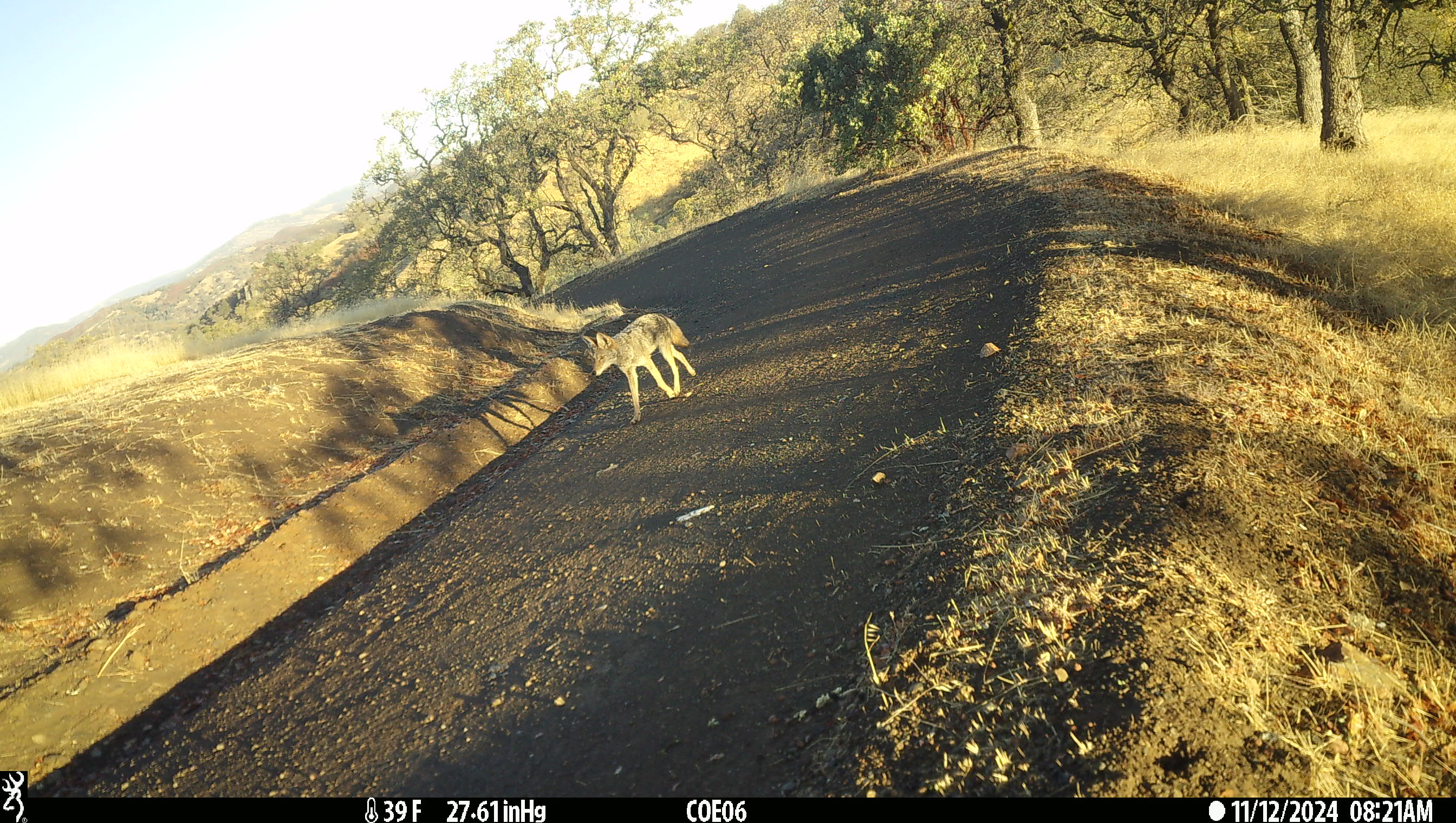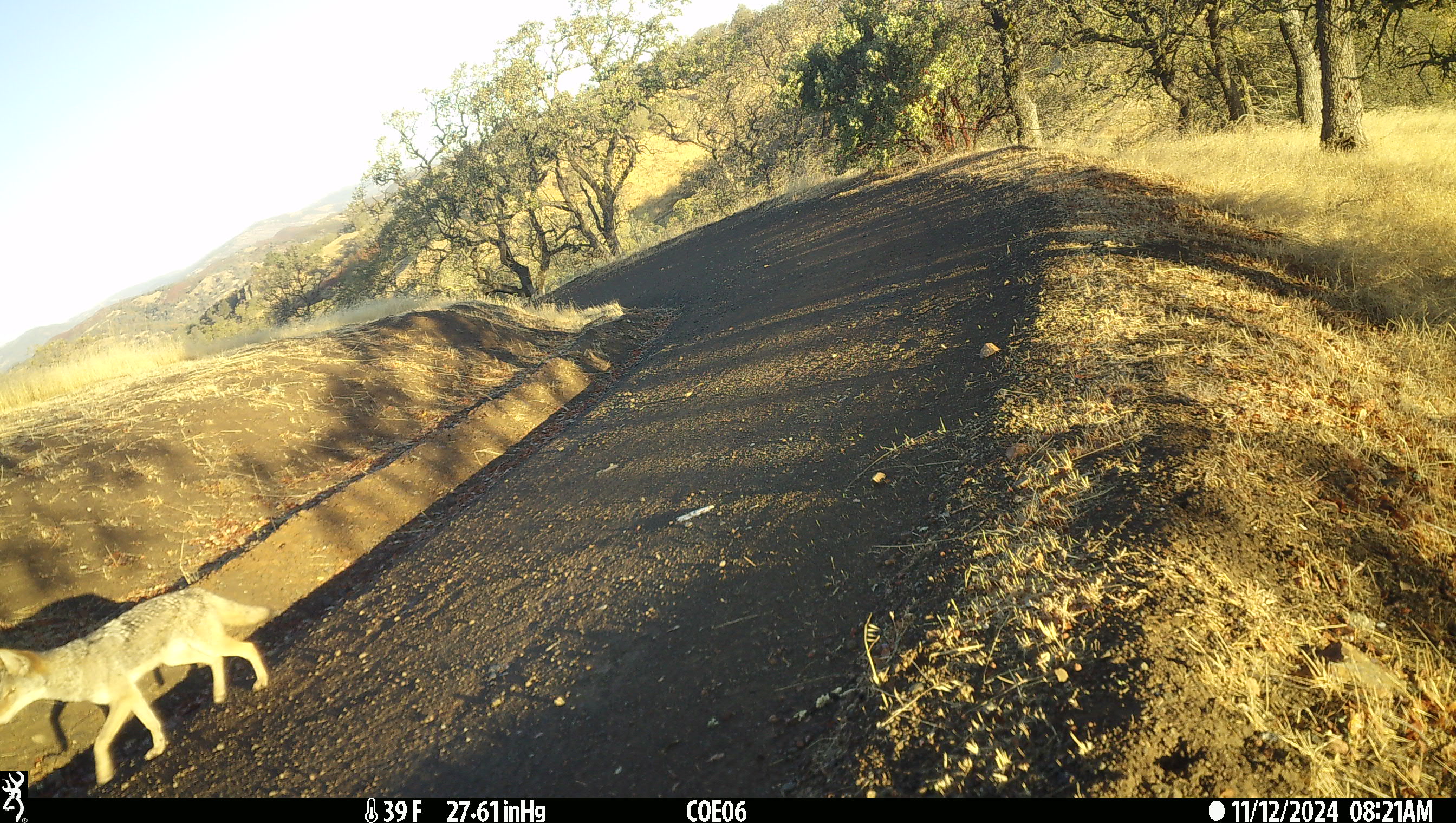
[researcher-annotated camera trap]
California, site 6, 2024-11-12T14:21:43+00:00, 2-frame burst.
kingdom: Animalia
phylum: Chordata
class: Mammalia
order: Carnivora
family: Canidae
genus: Canis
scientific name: Canis latrans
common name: coyote